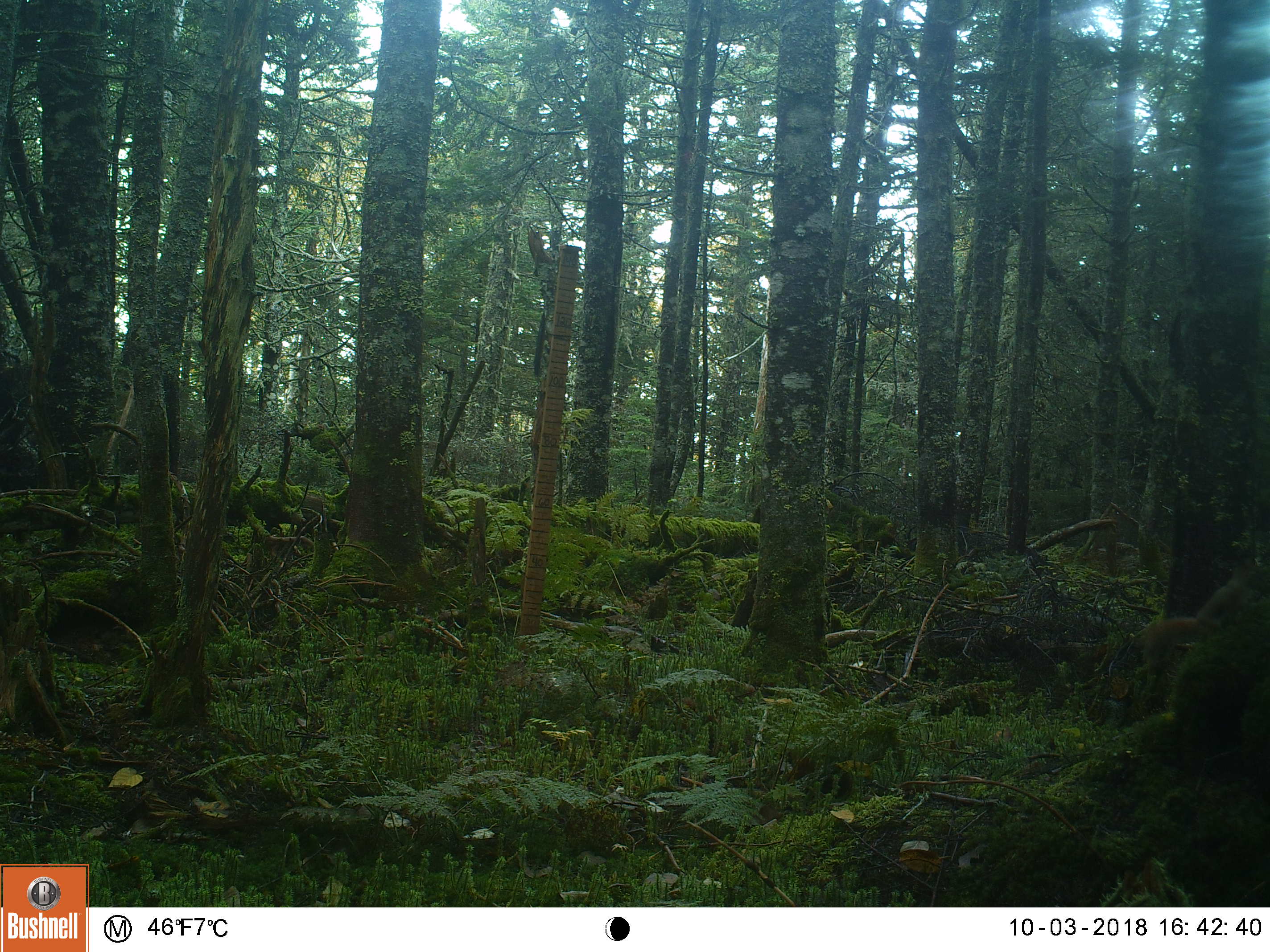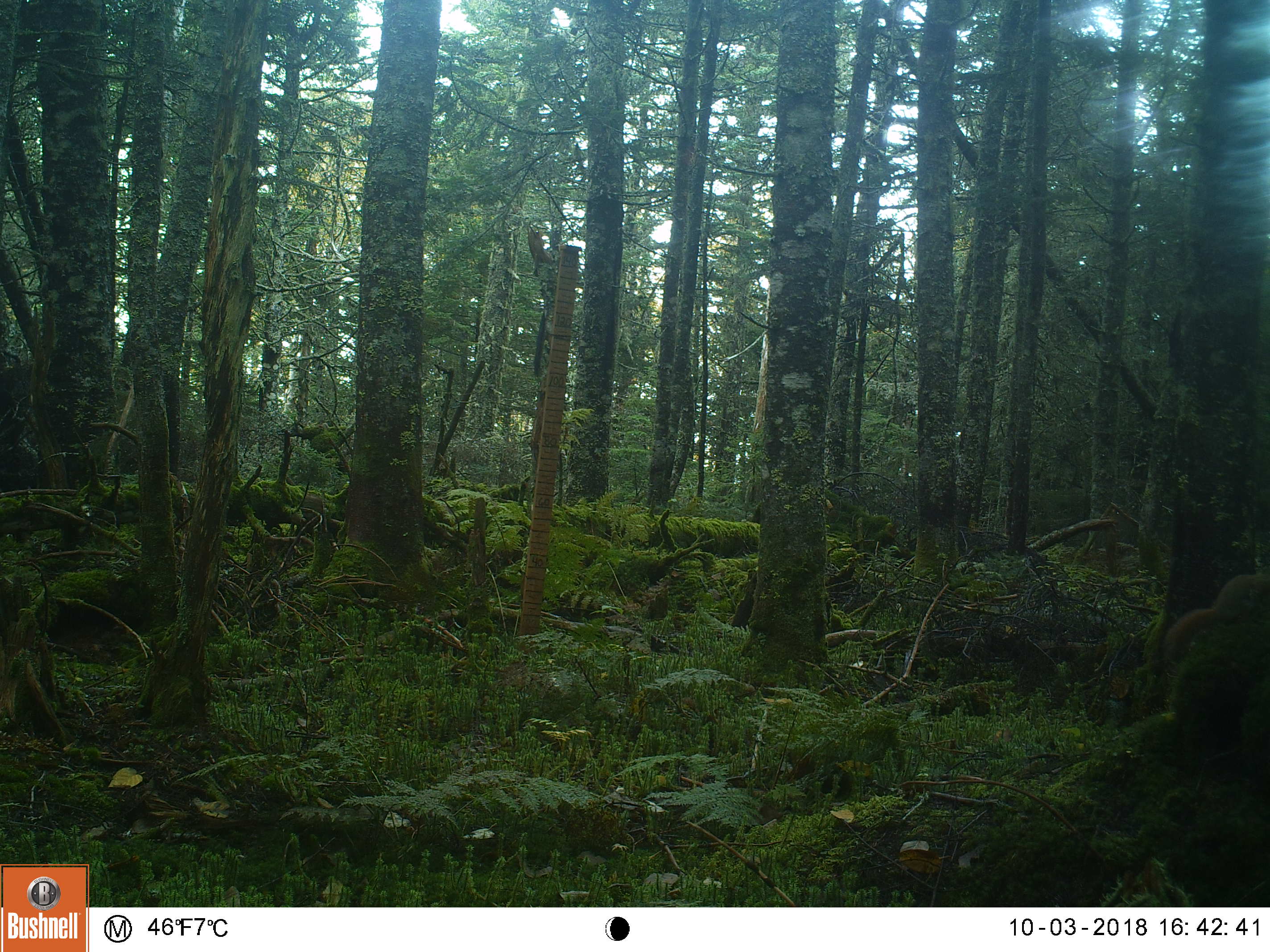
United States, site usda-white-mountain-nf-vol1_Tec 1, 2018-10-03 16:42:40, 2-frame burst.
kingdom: Animalia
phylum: Chordata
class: Mammalia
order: Rodentia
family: Sciuridae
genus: Tamiasciurus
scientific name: Tamiasciurus hudsonicus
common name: red squirrel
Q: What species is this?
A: Red squirrel (Tamiasciurus hudsonicus).